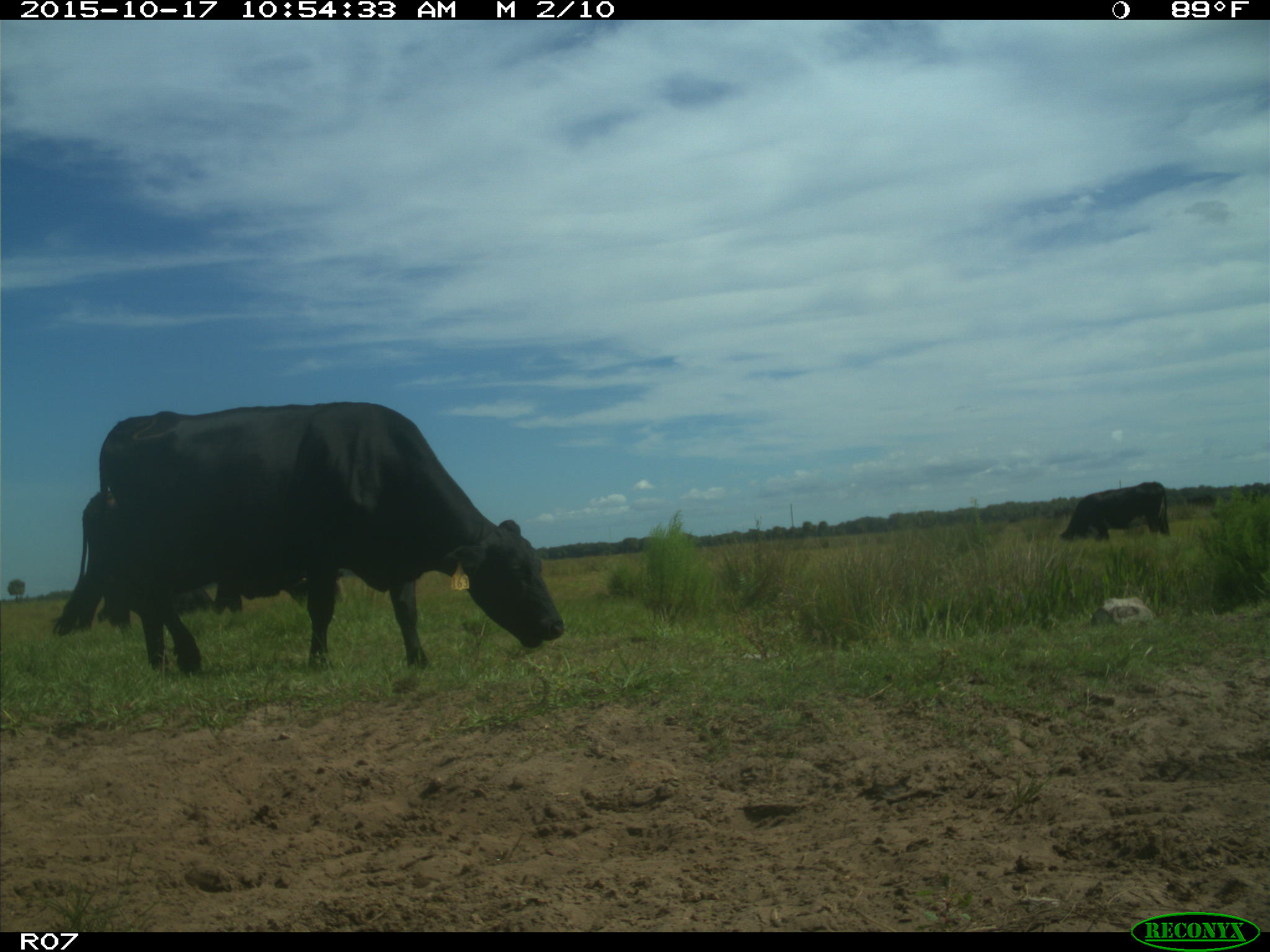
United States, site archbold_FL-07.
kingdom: Animalia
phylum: Chordata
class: Mammalia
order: Artiodactyla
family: Bovidae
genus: Bos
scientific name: Bos taurus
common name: domestic cow